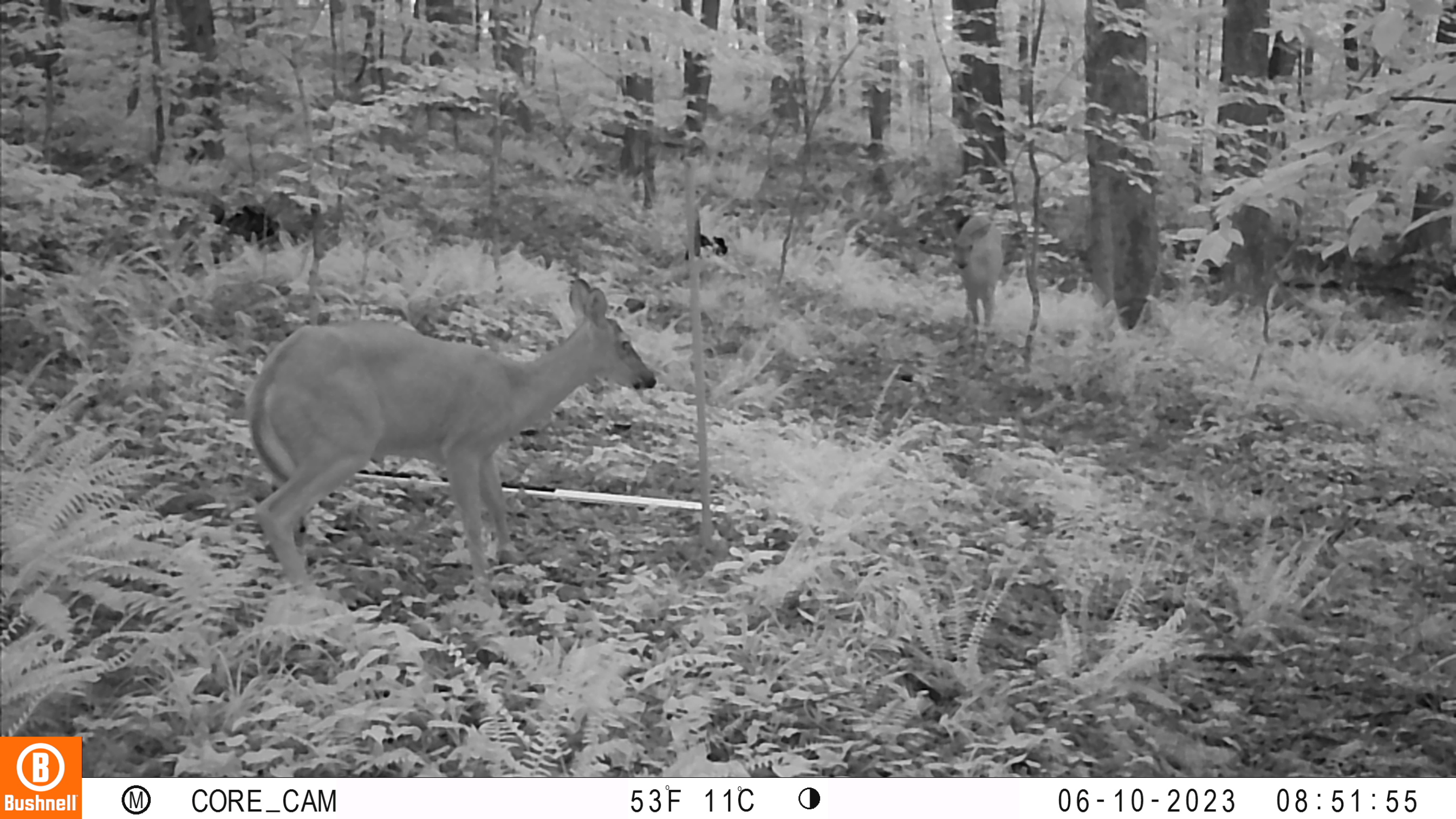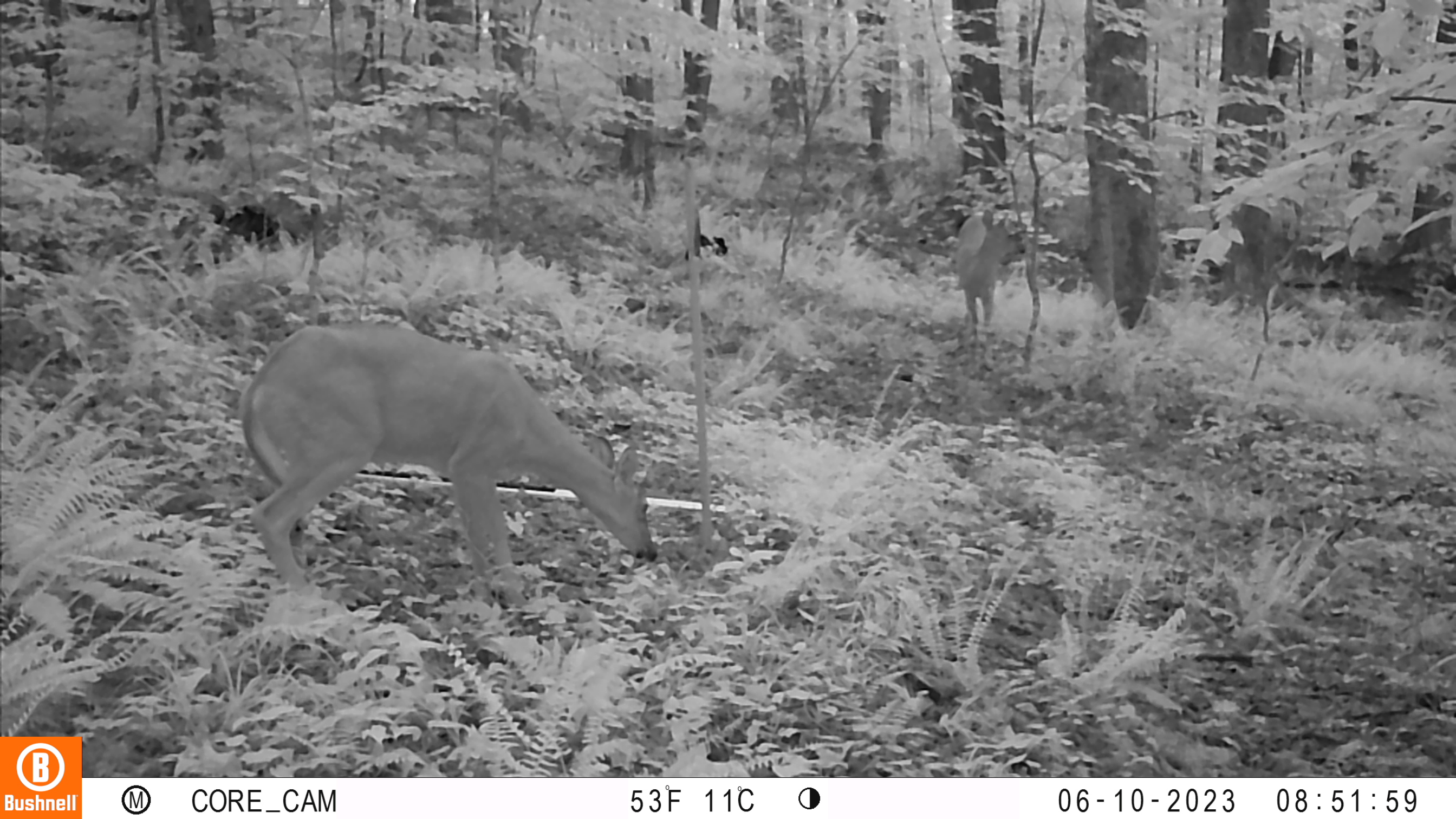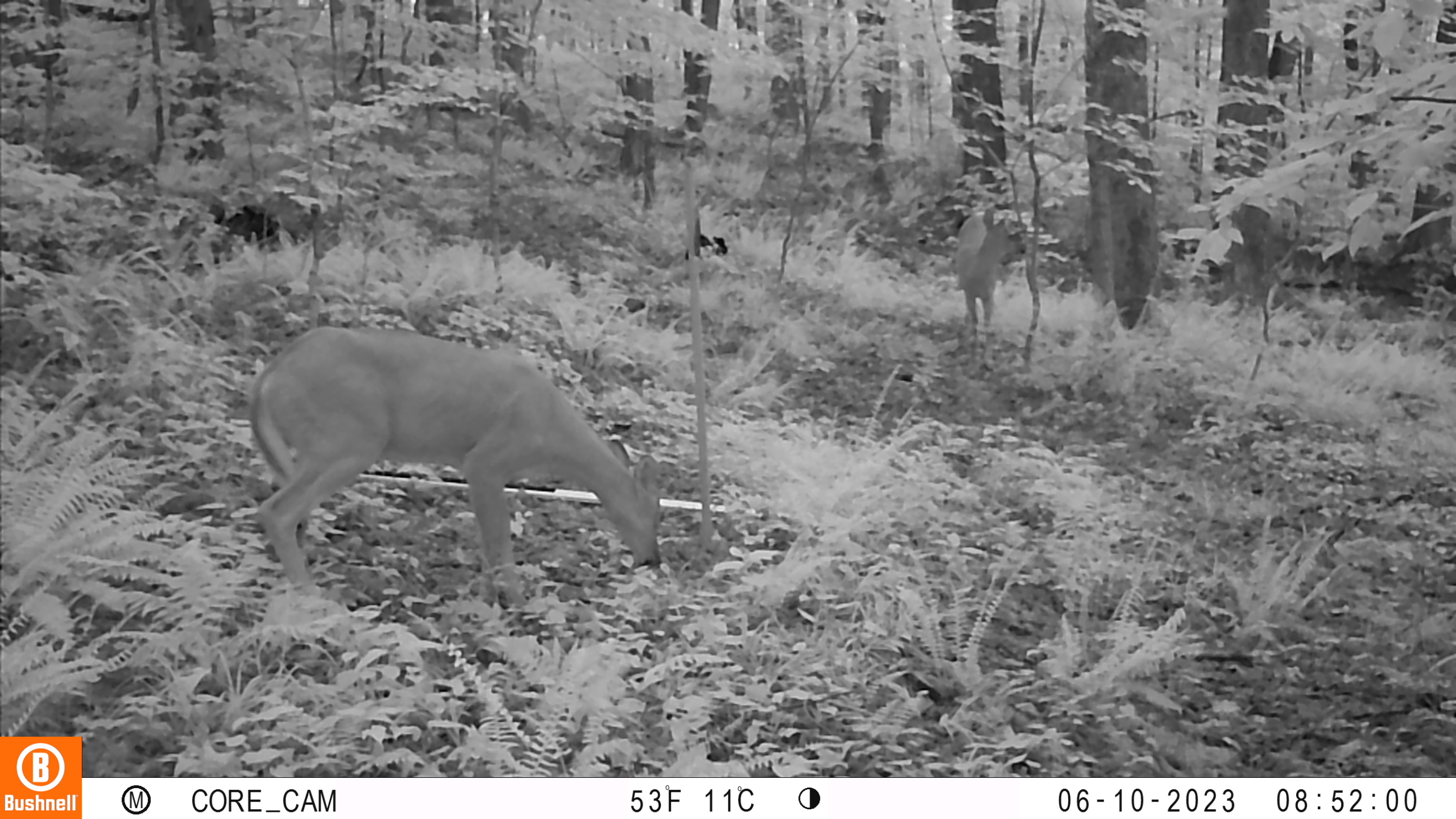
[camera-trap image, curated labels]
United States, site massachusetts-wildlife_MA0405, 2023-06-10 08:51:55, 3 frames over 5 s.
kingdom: Animalia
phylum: Chordata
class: Mammalia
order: Artiodactyla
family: Cervidae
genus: Odocoileus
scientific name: Odocoileus virginianus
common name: white-tailed deer